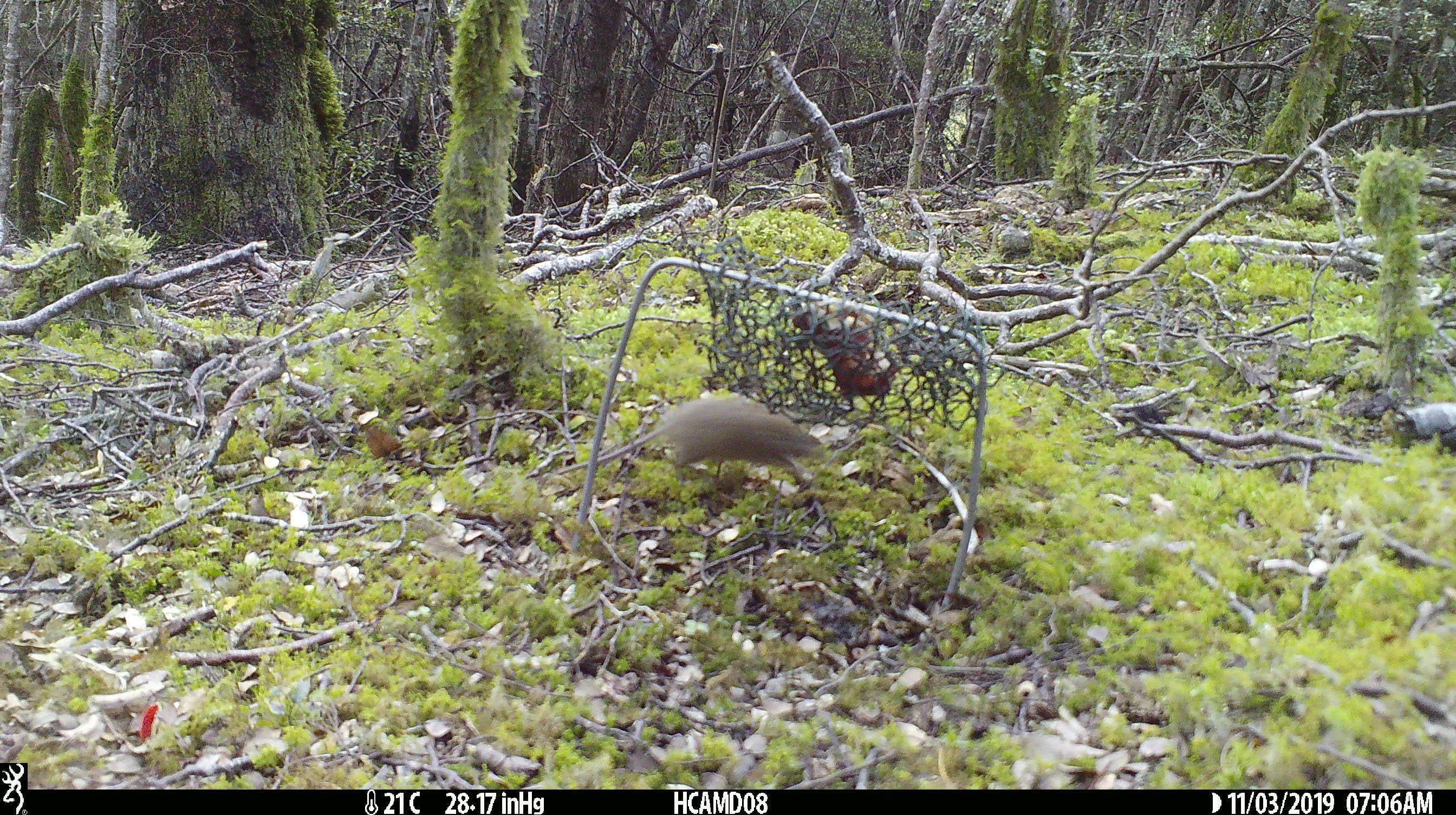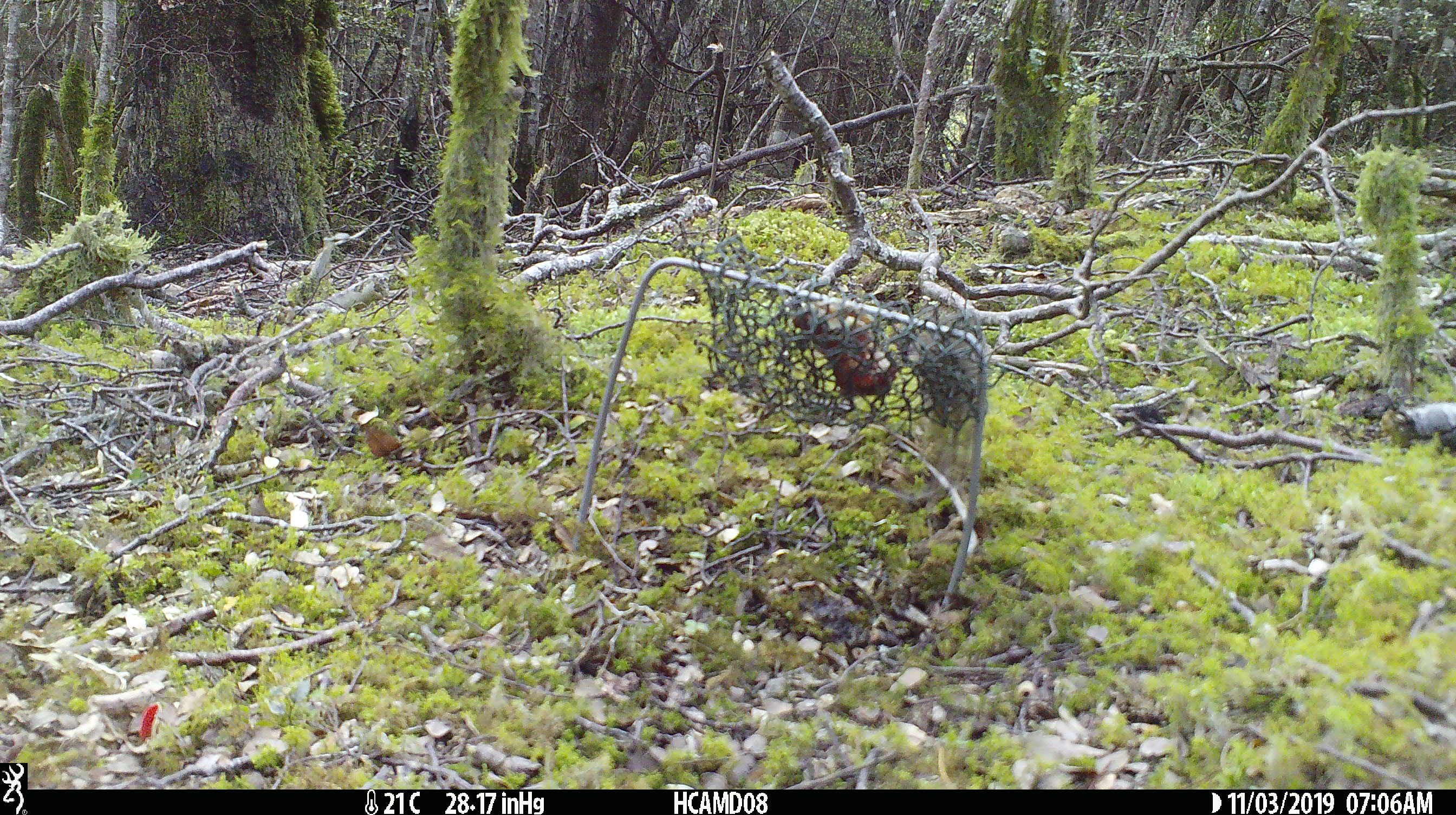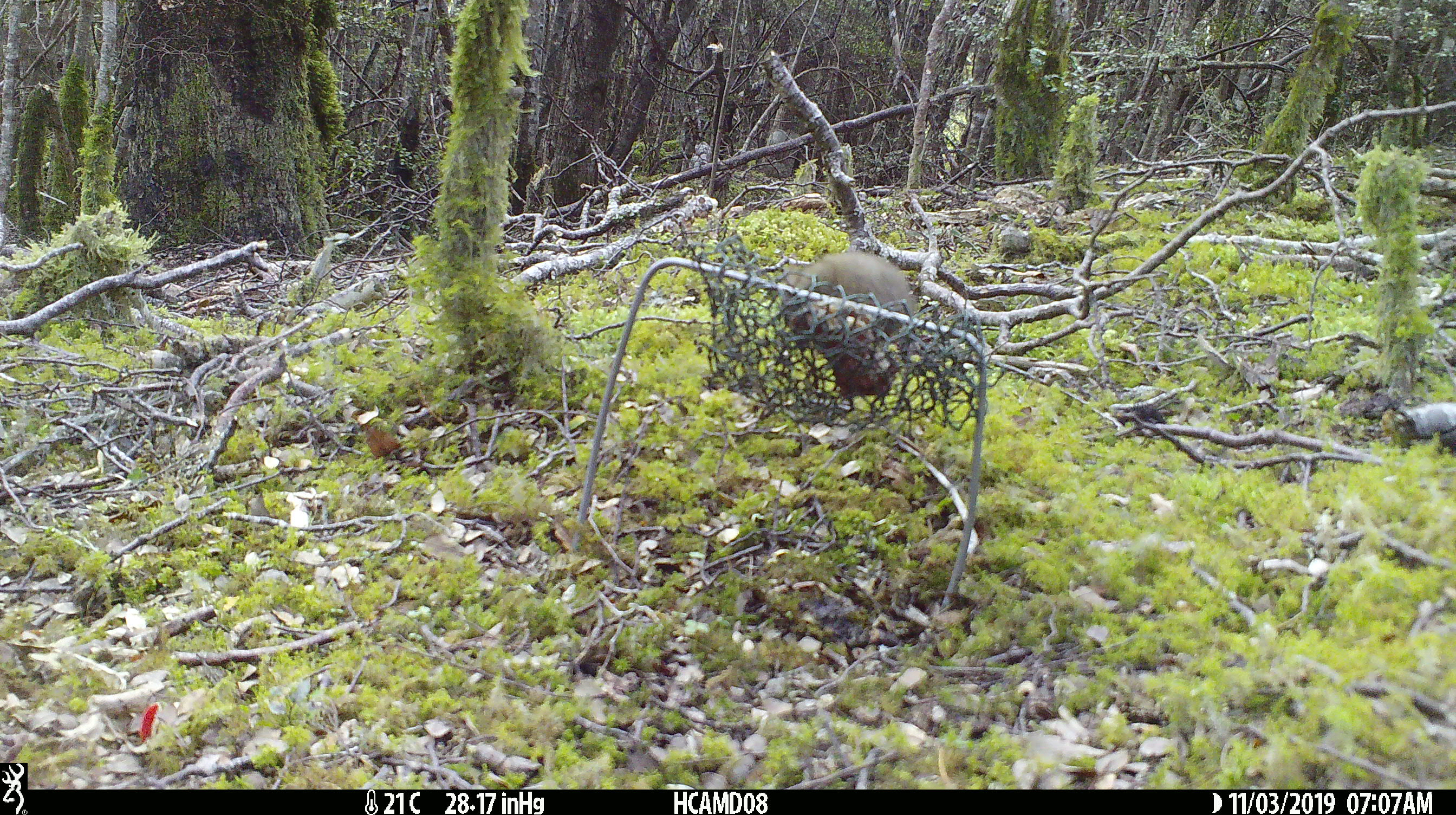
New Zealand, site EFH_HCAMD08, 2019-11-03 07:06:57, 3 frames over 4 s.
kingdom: Animalia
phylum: Chordata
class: Mammalia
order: Rodentia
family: Muridae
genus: Mus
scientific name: Mus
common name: mouse